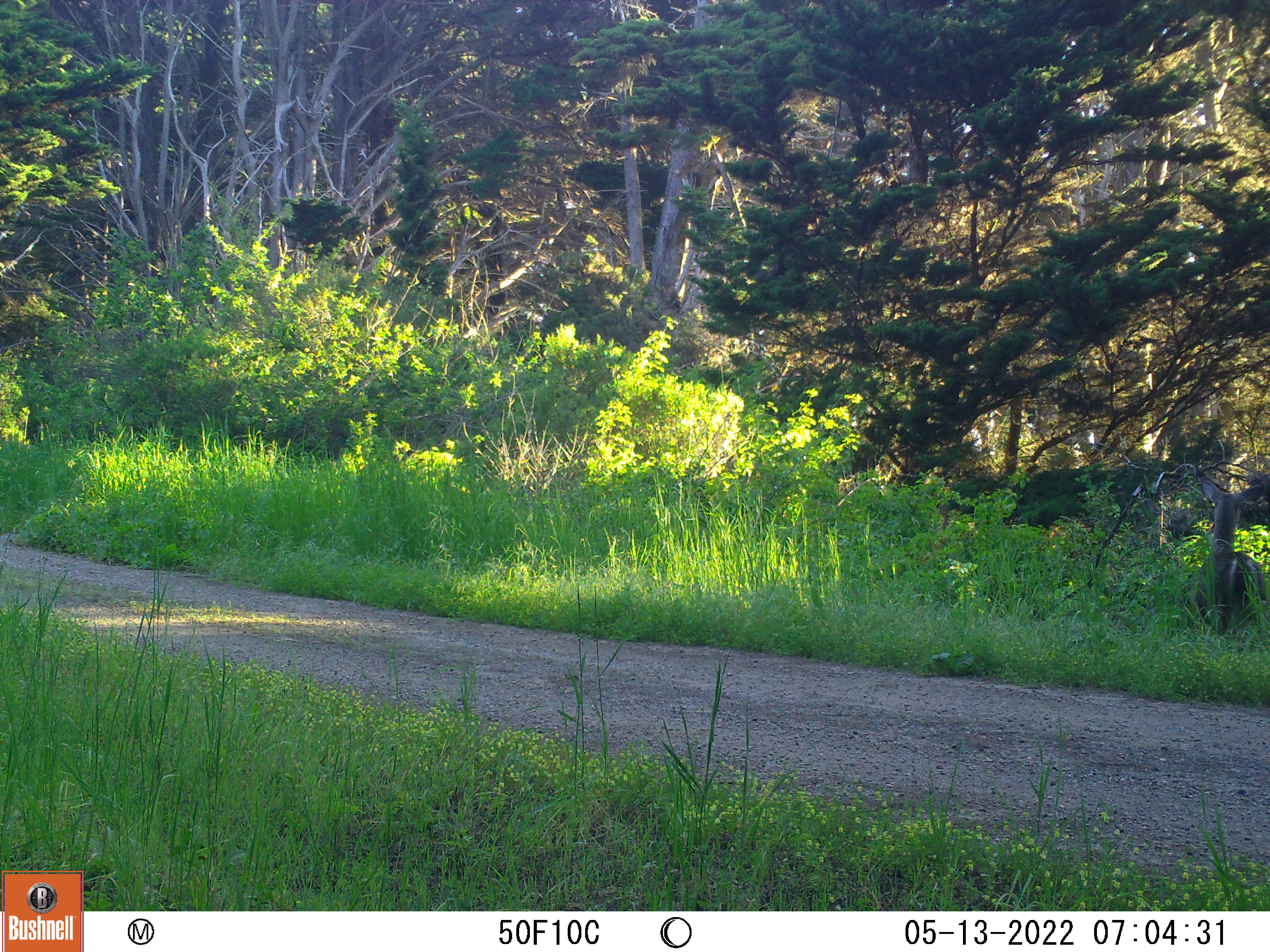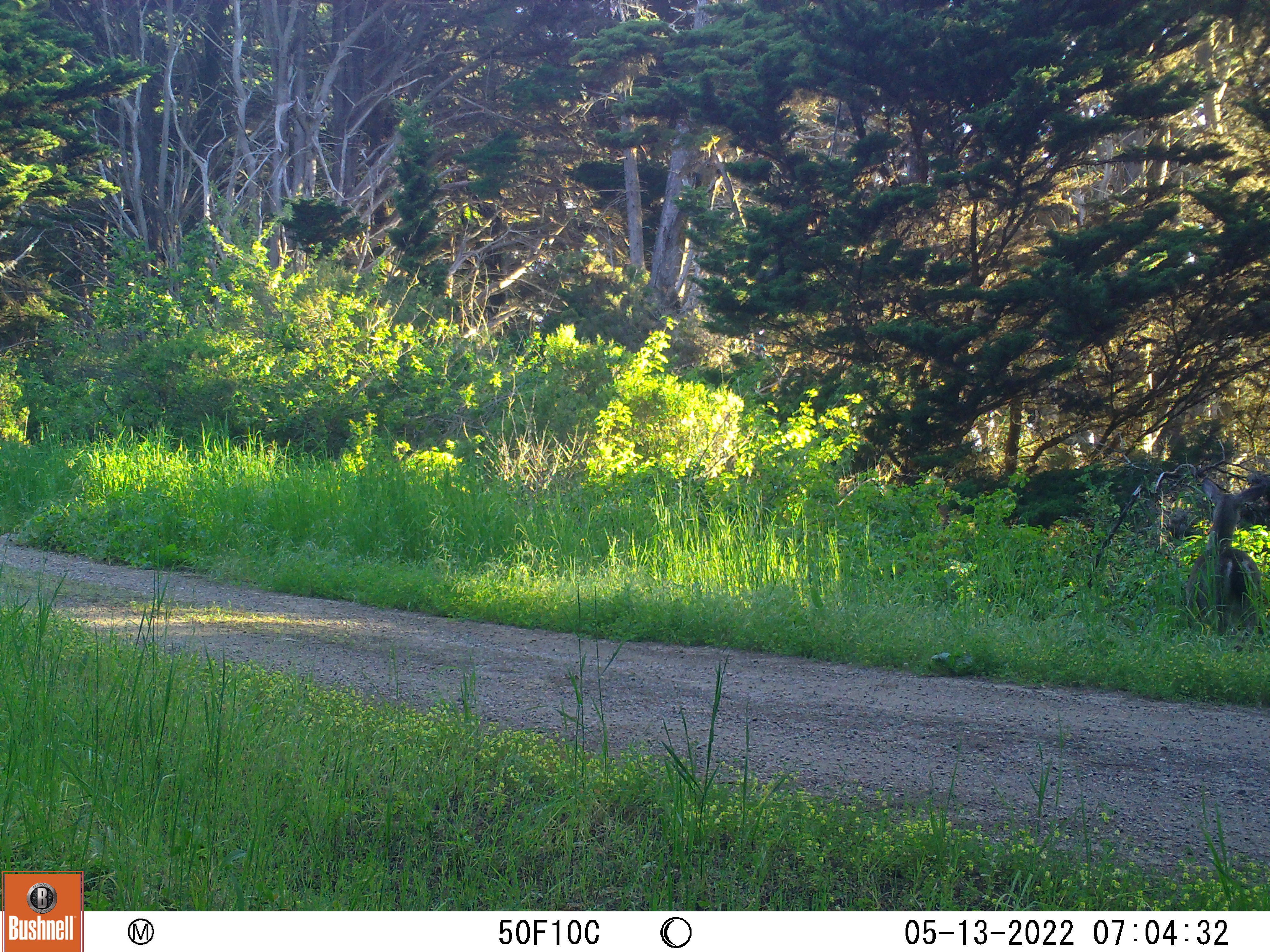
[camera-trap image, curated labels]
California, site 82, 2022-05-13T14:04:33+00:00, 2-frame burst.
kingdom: Animalia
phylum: Chordata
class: Mammalia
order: Artiodactyla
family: Cervidae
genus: Odocoileus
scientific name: Odocoileus hemionus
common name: mule deer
Mule deer (Odocoileus hemionus).